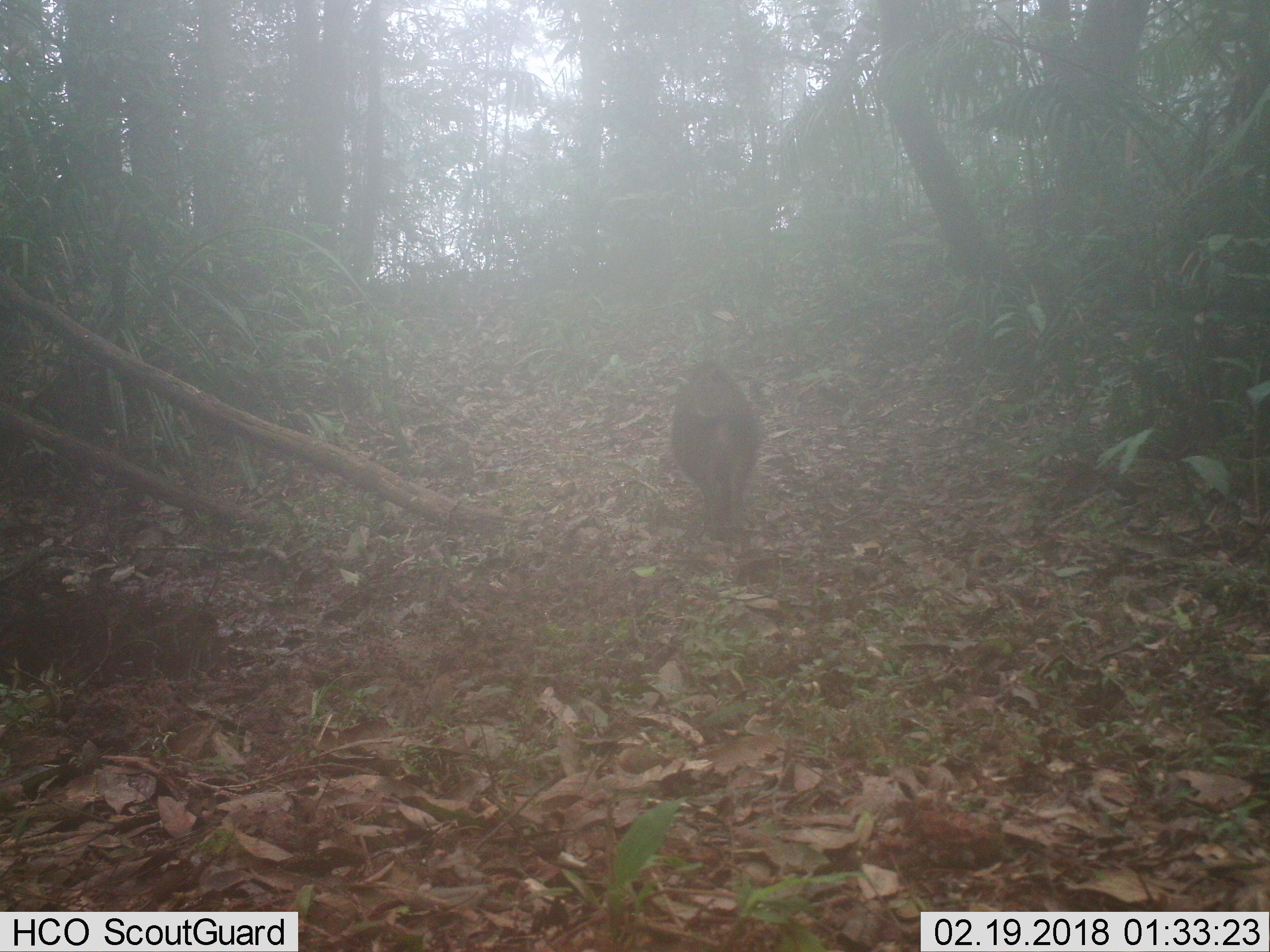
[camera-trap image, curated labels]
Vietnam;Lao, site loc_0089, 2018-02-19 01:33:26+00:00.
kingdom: Animalia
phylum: Chordata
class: Mammalia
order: Artiodactyla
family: Suidae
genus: Sus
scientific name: Sus scrofa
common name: eurasian wild pig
Eurasian wild pig (Sus scrofa). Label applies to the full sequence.